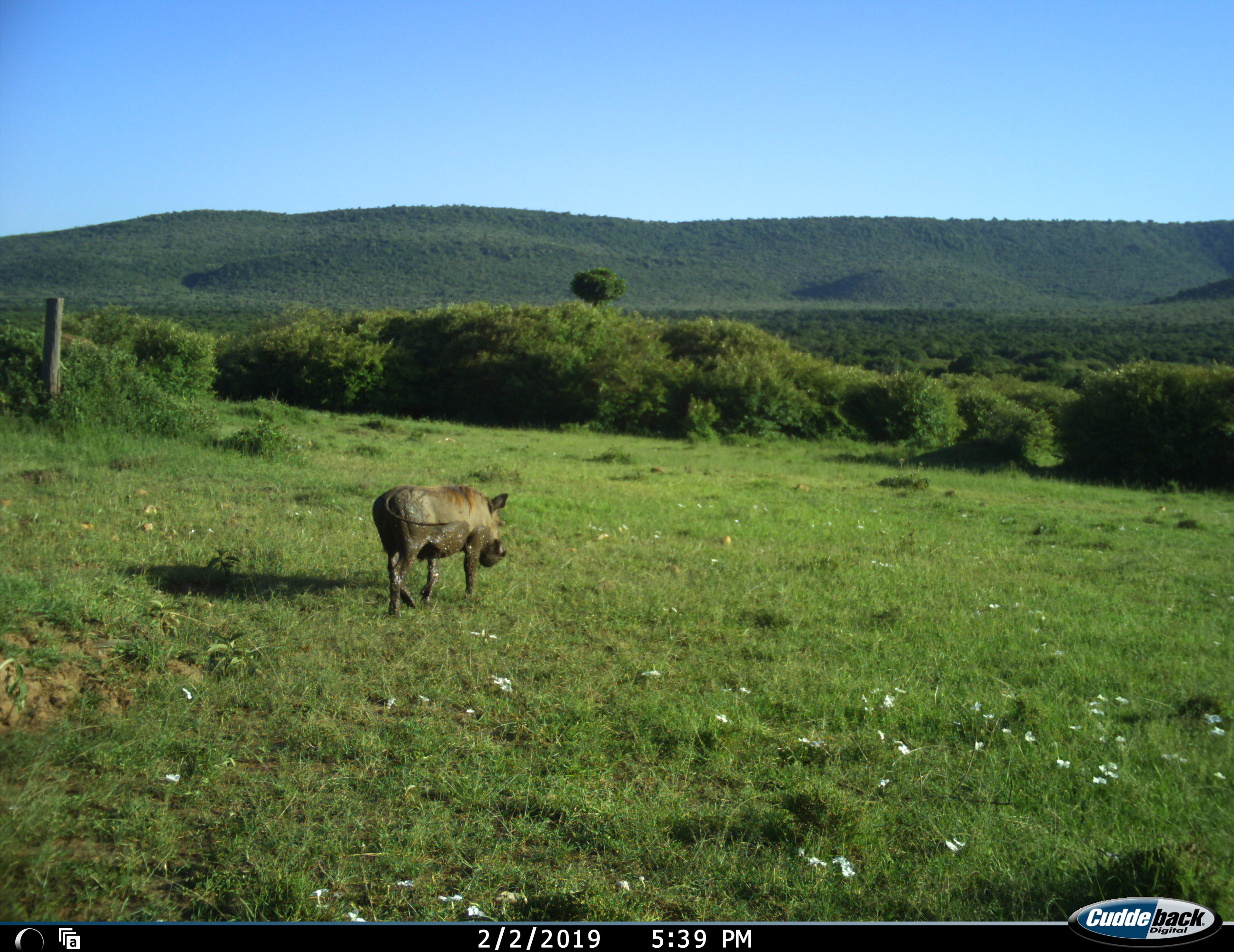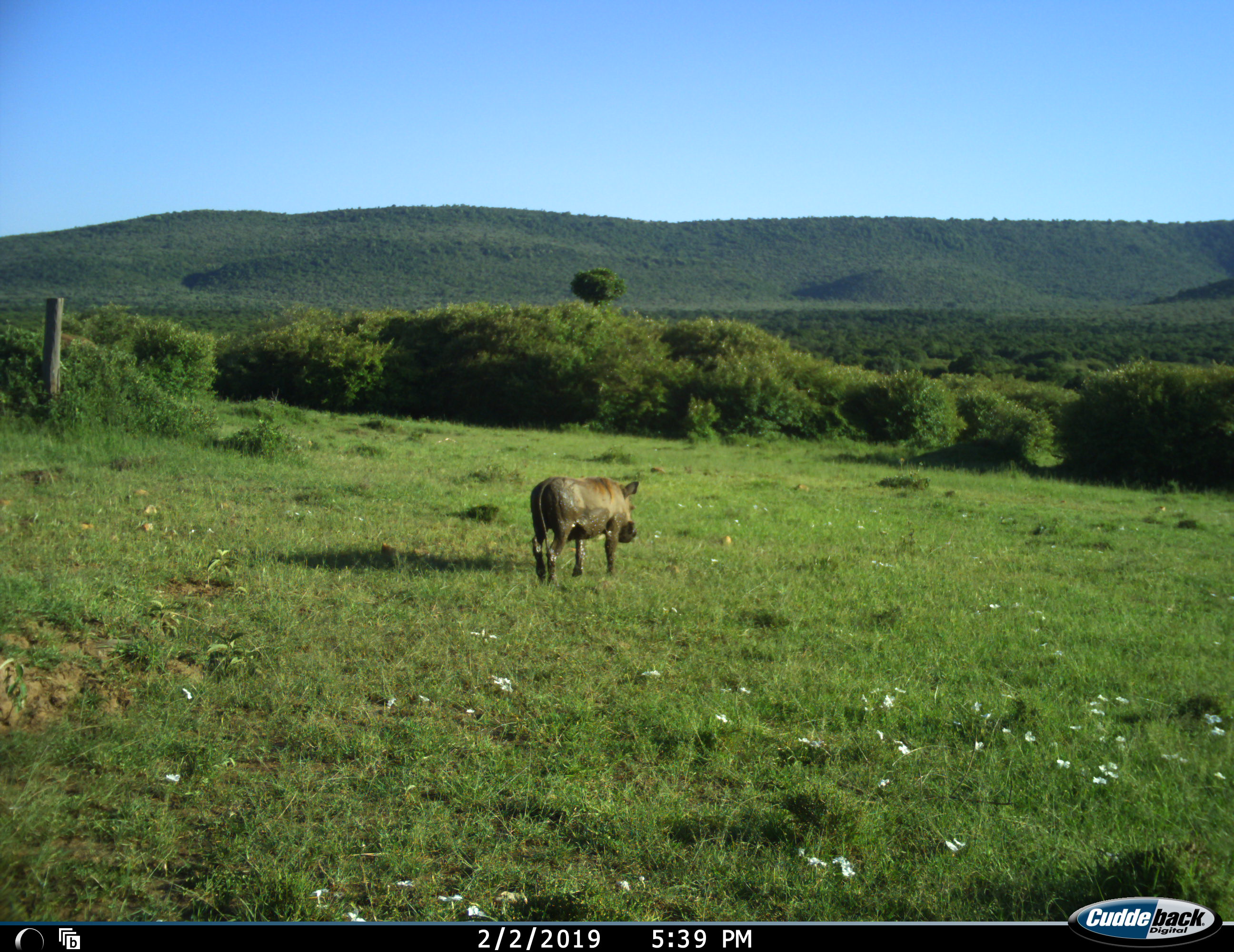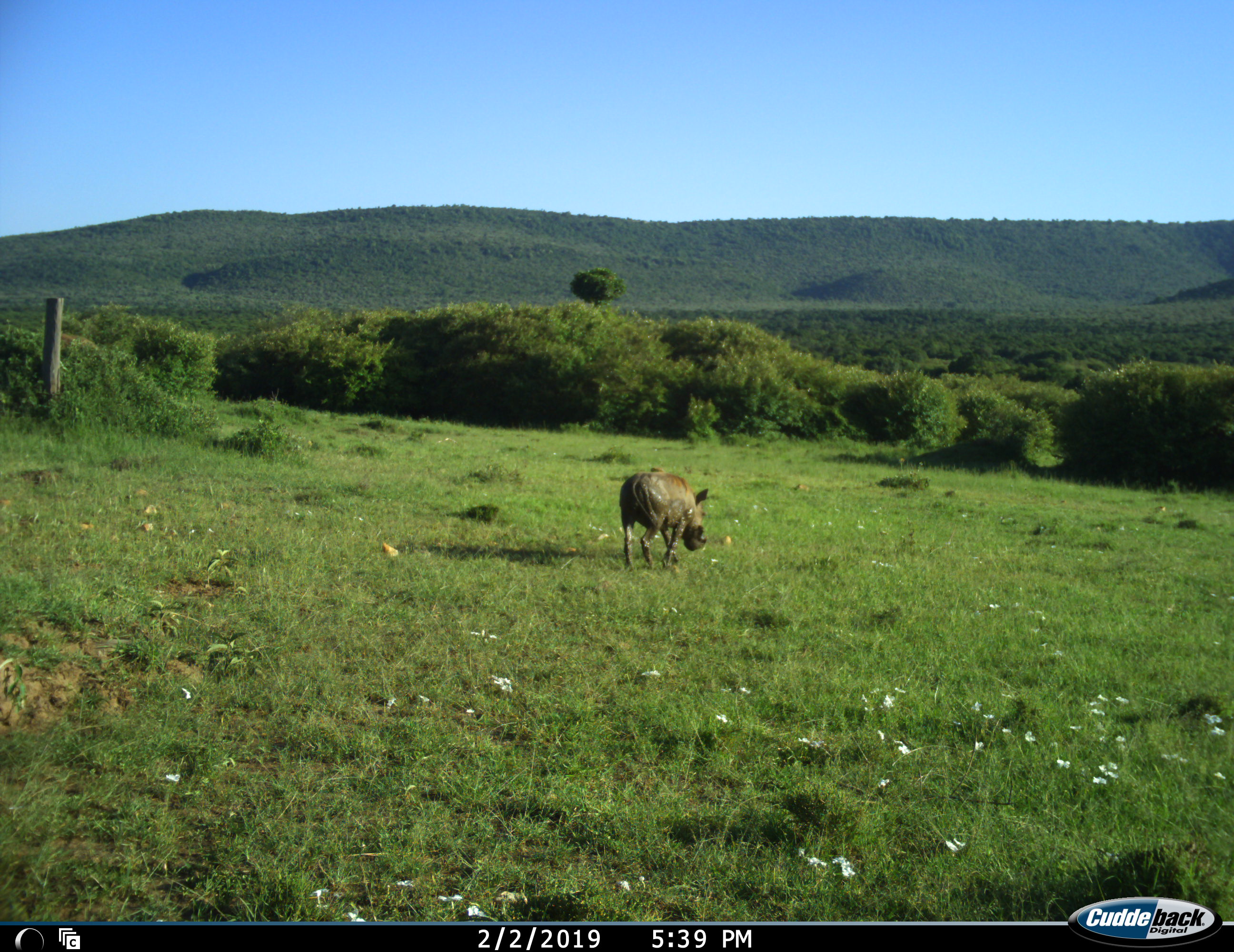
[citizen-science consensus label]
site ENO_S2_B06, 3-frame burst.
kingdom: Animalia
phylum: Chordata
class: Mammalia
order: Artiodactyla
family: Suidae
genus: Phacochoerus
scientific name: Phacochoerus africanus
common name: warthog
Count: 1.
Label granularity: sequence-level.